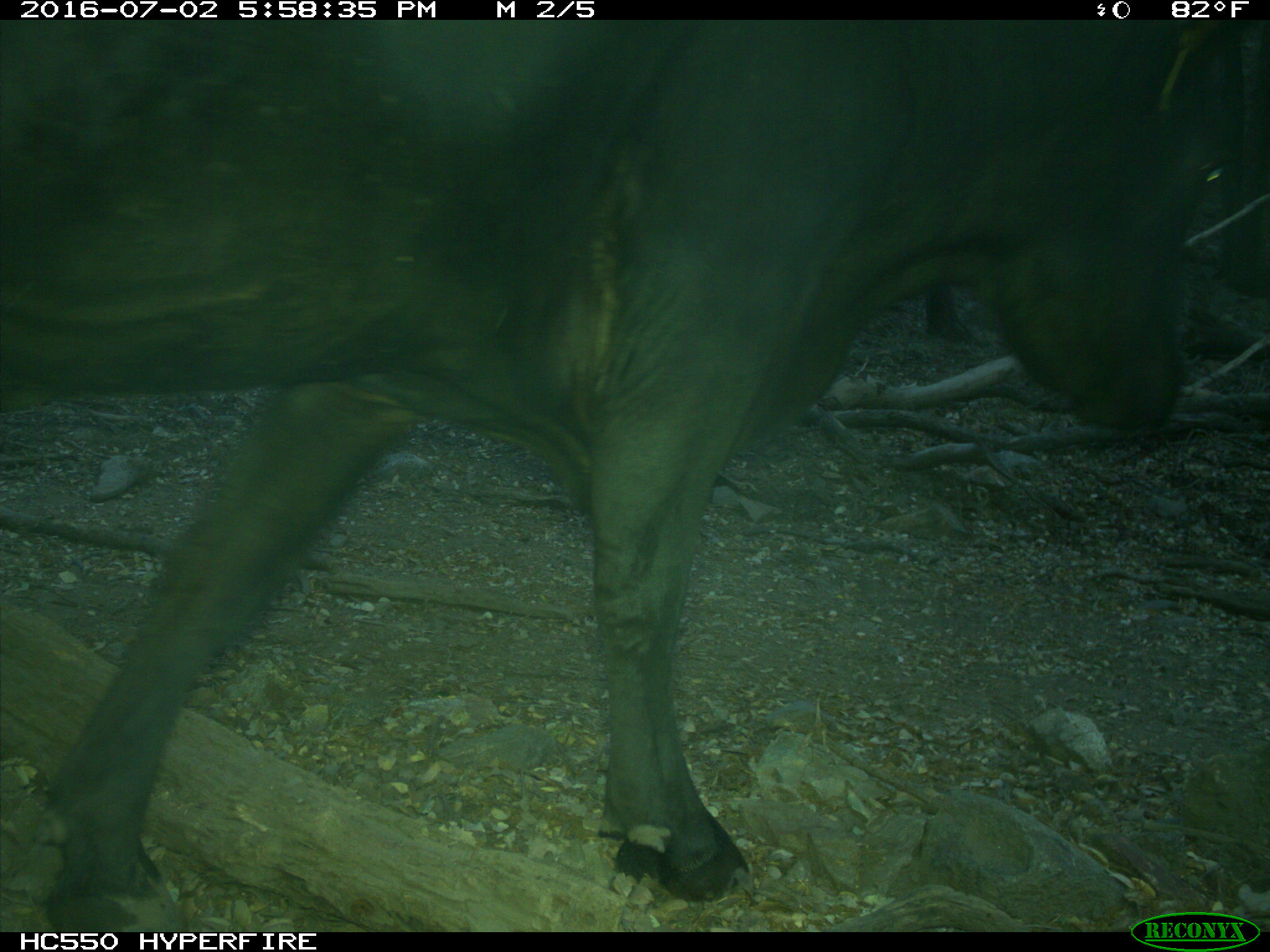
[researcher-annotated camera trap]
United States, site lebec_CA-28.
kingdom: Animalia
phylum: Chordata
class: Mammalia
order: Artiodactyla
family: Bovidae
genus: Bos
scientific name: Bos taurus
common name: domestic cow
Bos taurus (domestic cow).